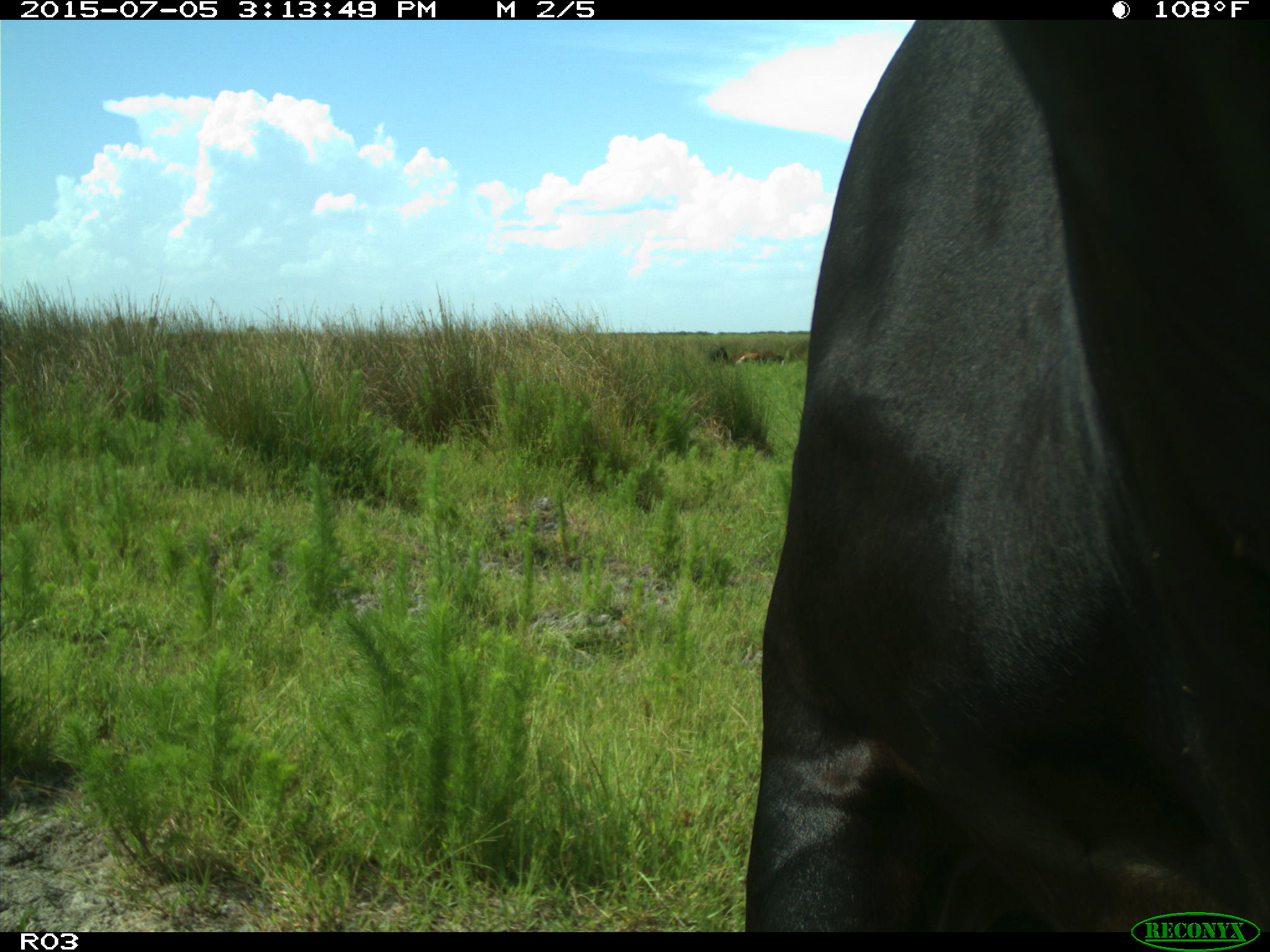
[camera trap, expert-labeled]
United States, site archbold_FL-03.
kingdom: Animalia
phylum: Chordata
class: Mammalia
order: Artiodactyla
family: Bovidae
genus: Bos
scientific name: Bos taurus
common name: domestic cow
Bos taurus (domestic cow).